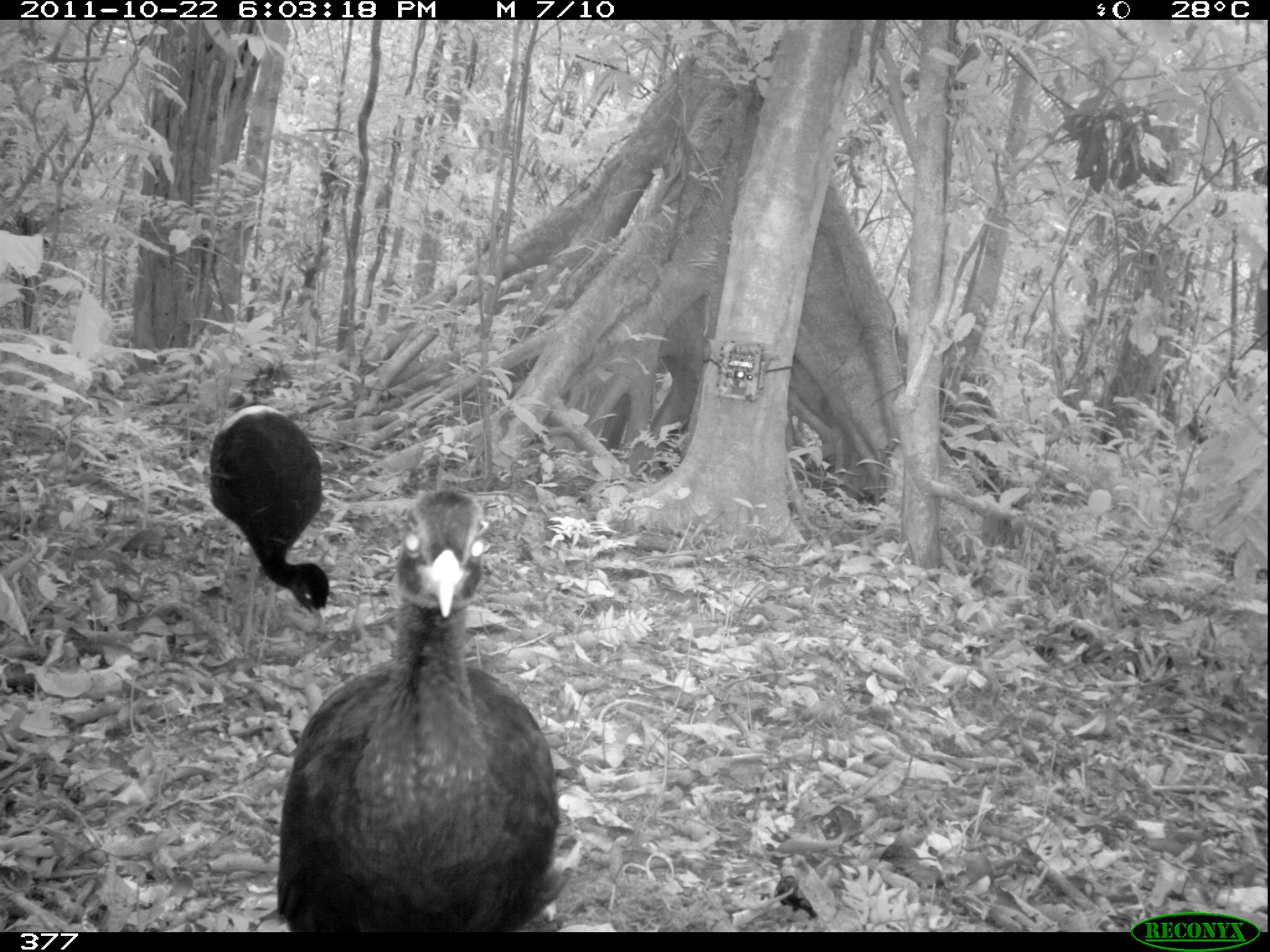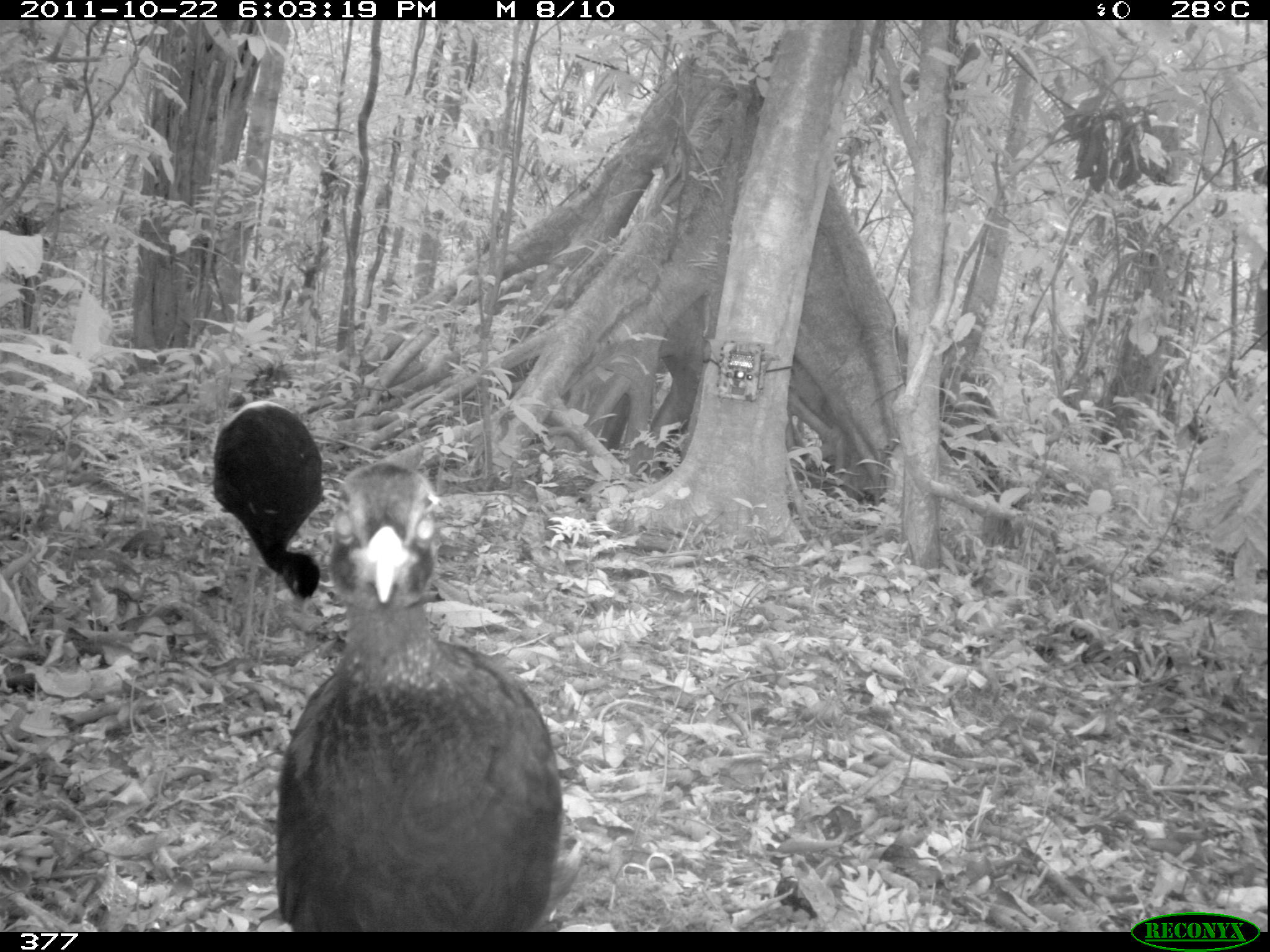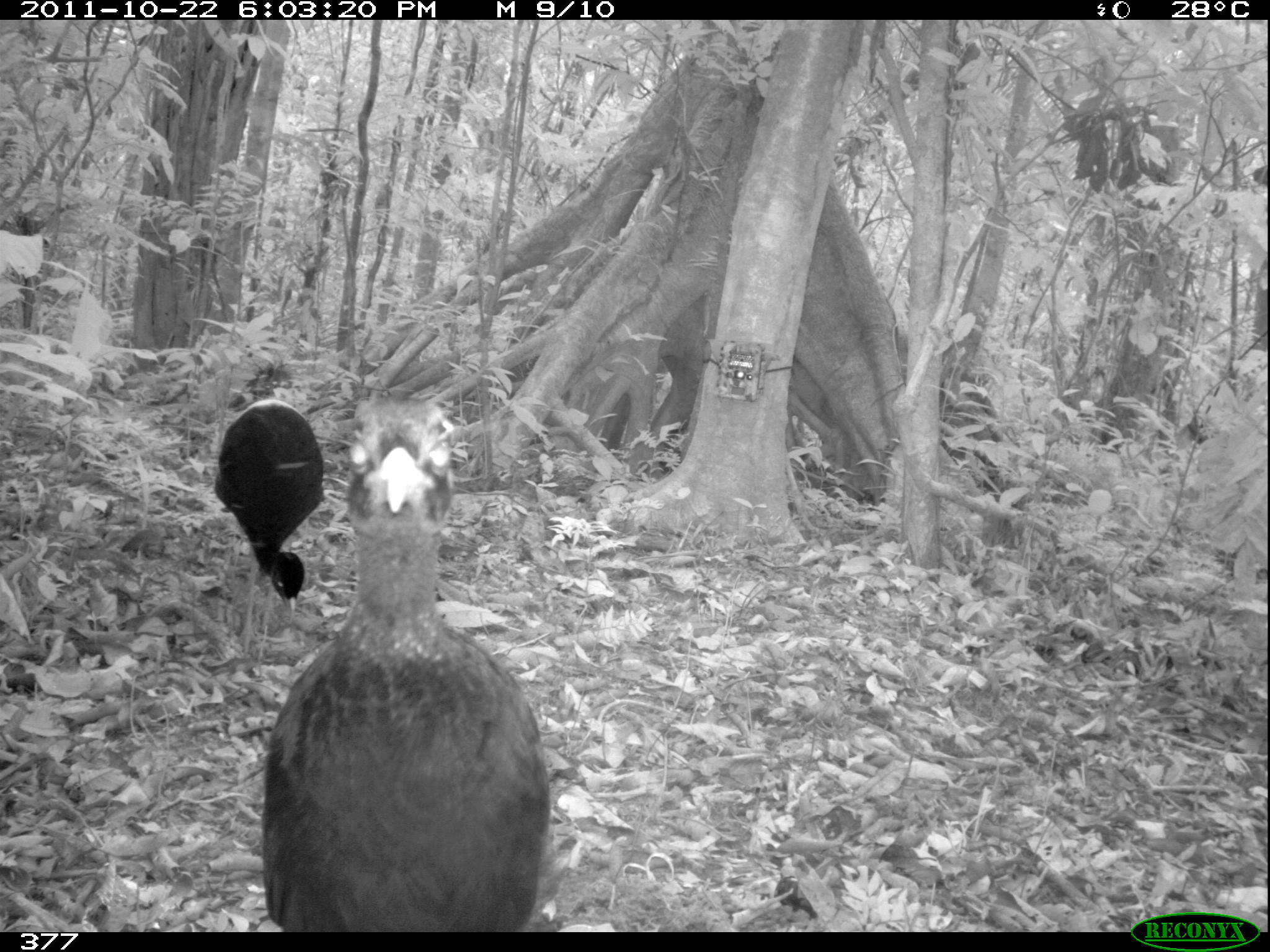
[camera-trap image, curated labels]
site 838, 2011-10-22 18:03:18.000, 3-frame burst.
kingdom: Animalia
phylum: Chordata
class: Aves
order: Gruiformes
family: Psophiidae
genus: Psophia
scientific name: Psophia leucoptera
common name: pale-winged trumpeter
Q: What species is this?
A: Psophia leucoptera (pale-winged trumpeter).